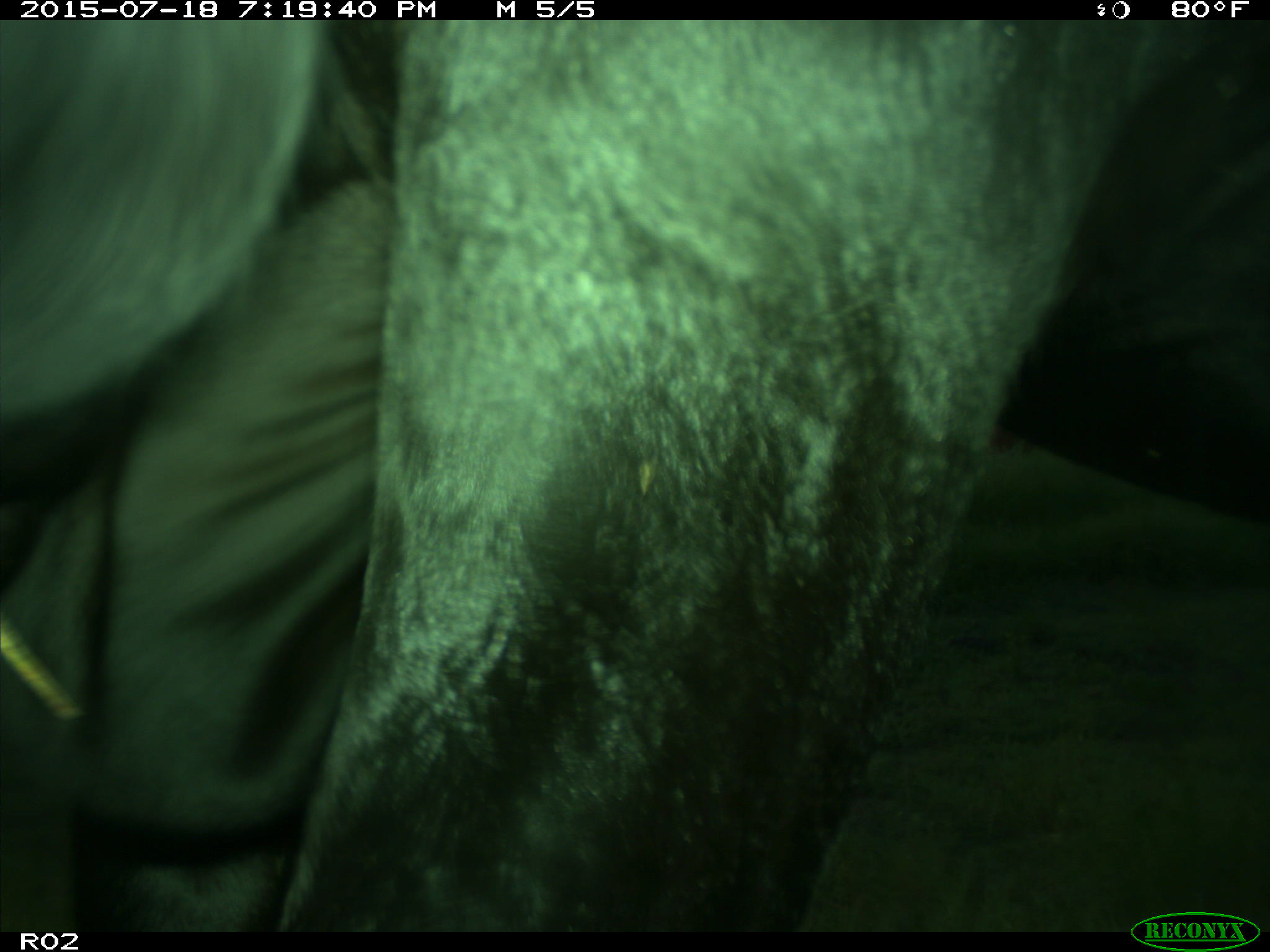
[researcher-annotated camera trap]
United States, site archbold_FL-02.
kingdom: Animalia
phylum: Chordata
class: Mammalia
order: Artiodactyla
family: Bovidae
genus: Bos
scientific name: Bos taurus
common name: domestic cow